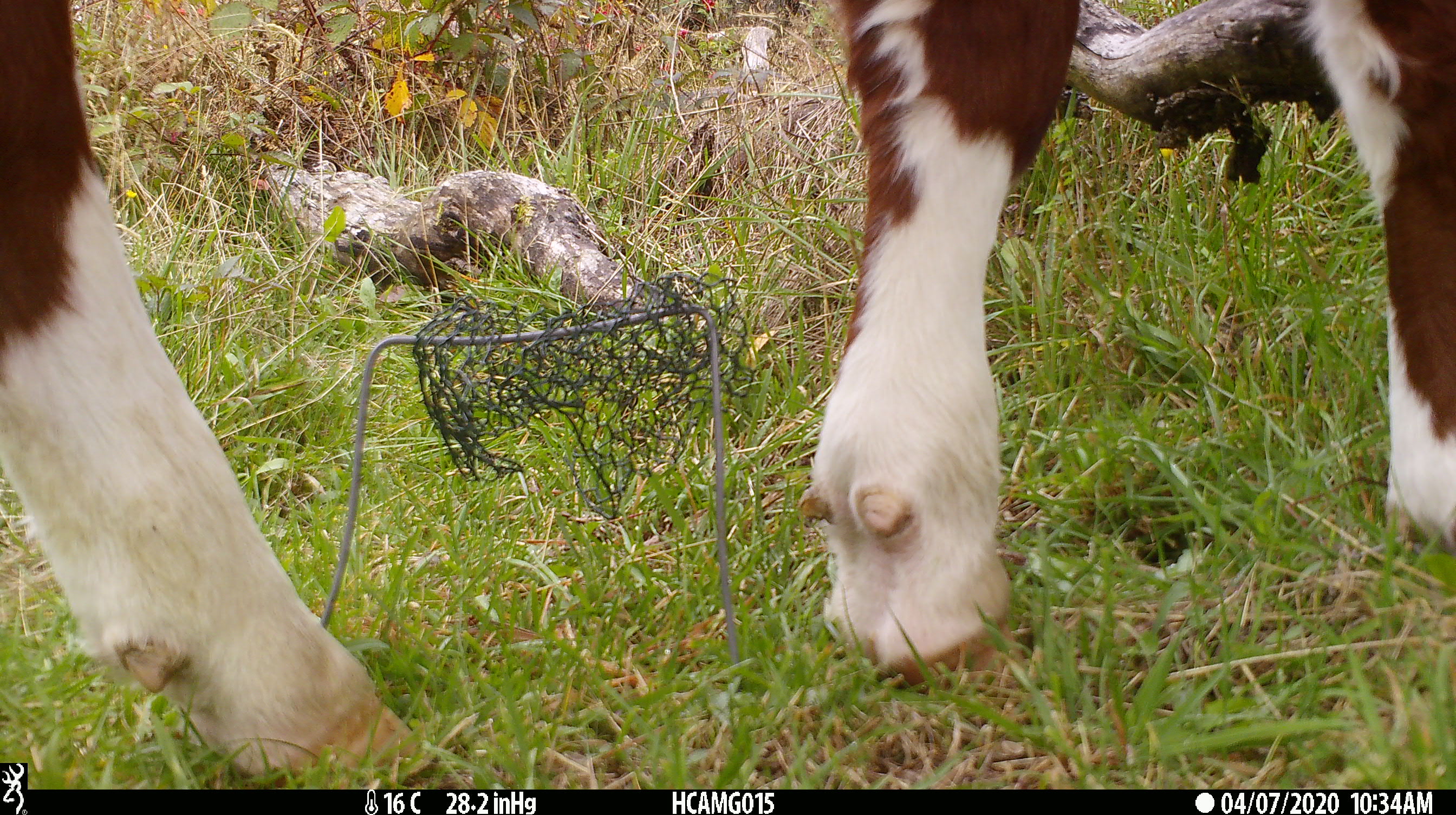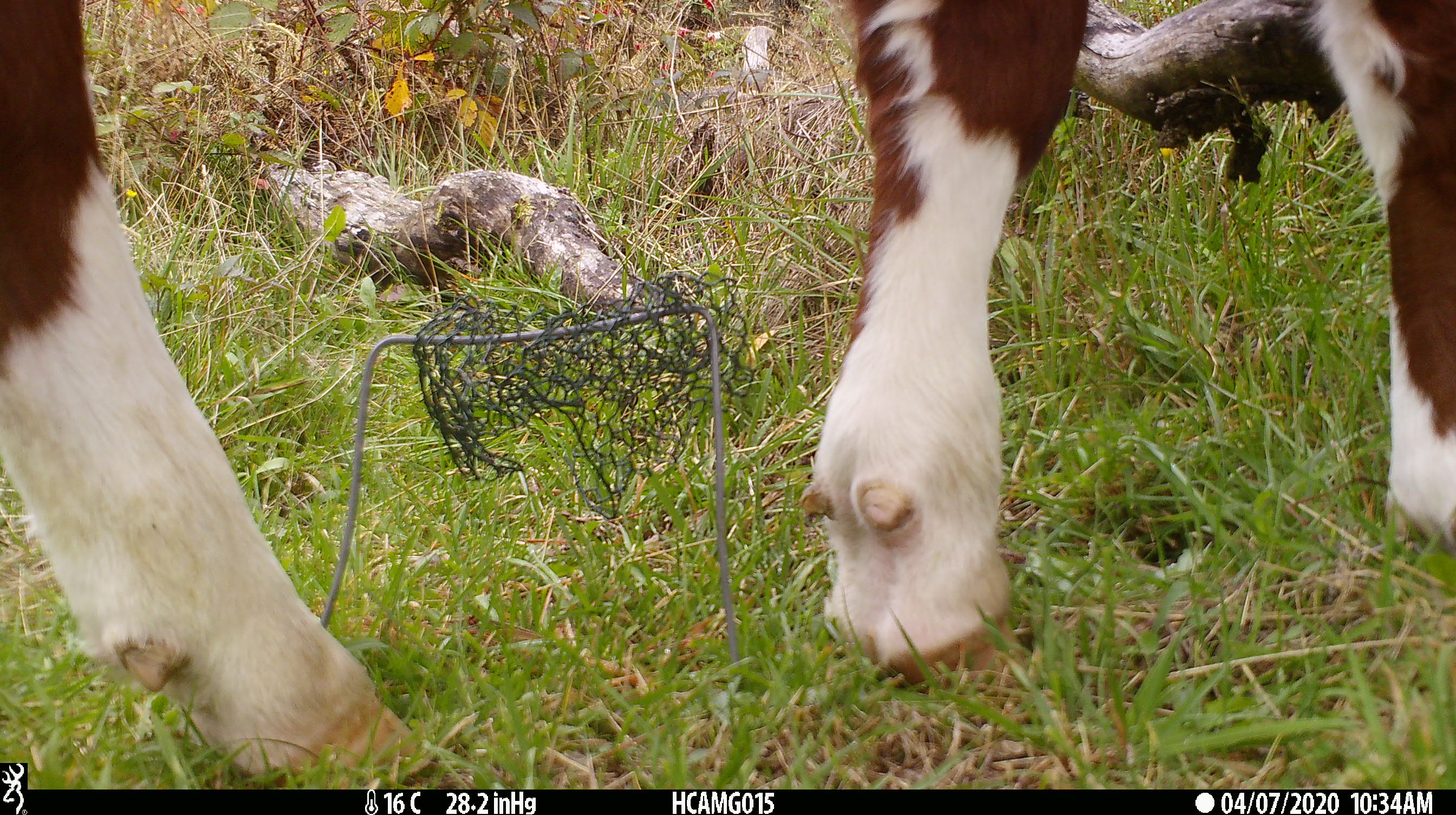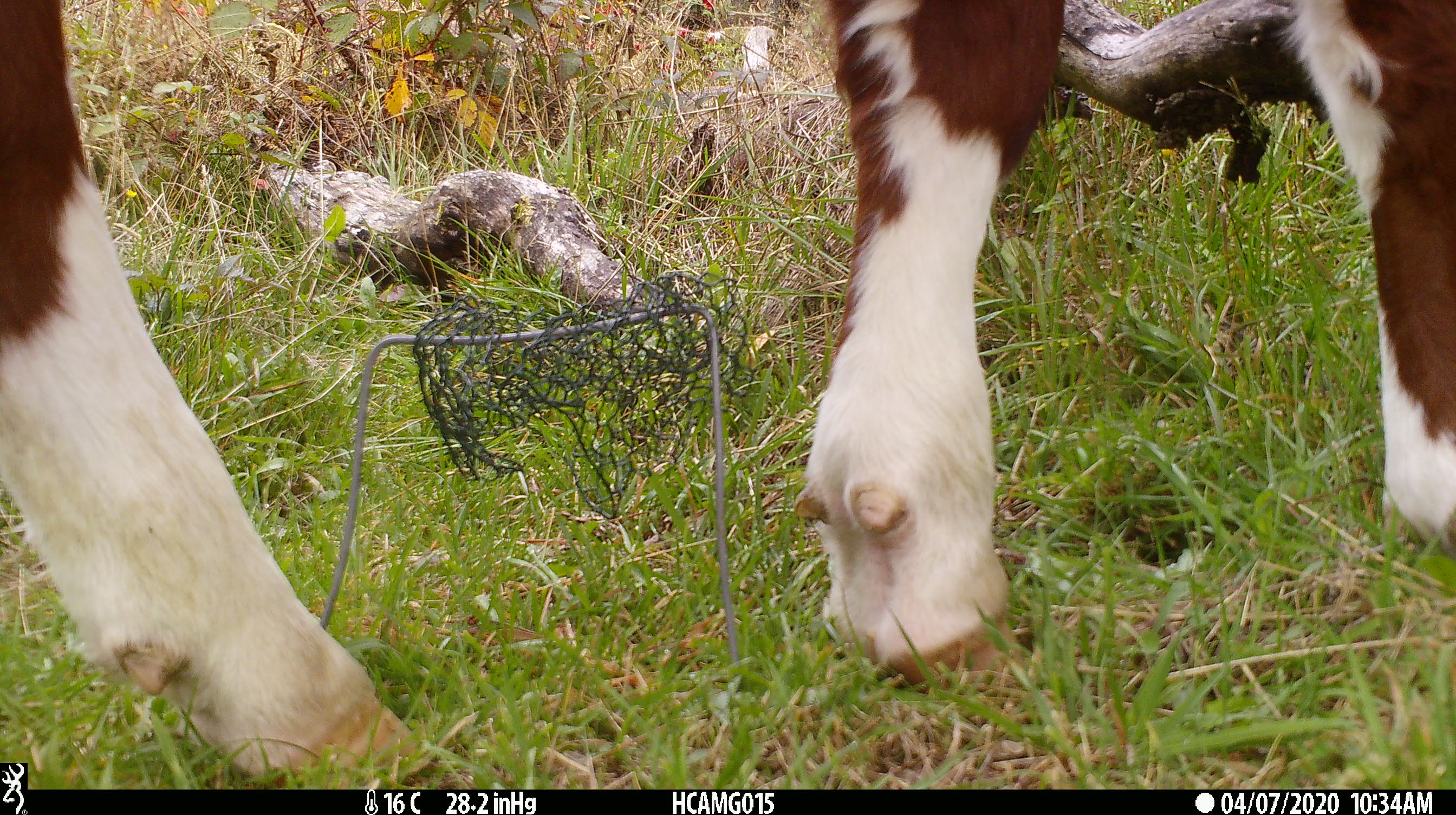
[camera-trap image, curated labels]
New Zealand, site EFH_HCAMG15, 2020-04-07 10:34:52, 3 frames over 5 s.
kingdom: Animalia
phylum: Chordata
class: Mammalia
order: Artiodactyla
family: Bovidae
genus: Bos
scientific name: Bos taurus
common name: domestic cow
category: cow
Cow (domestic cow) (Bos taurus).